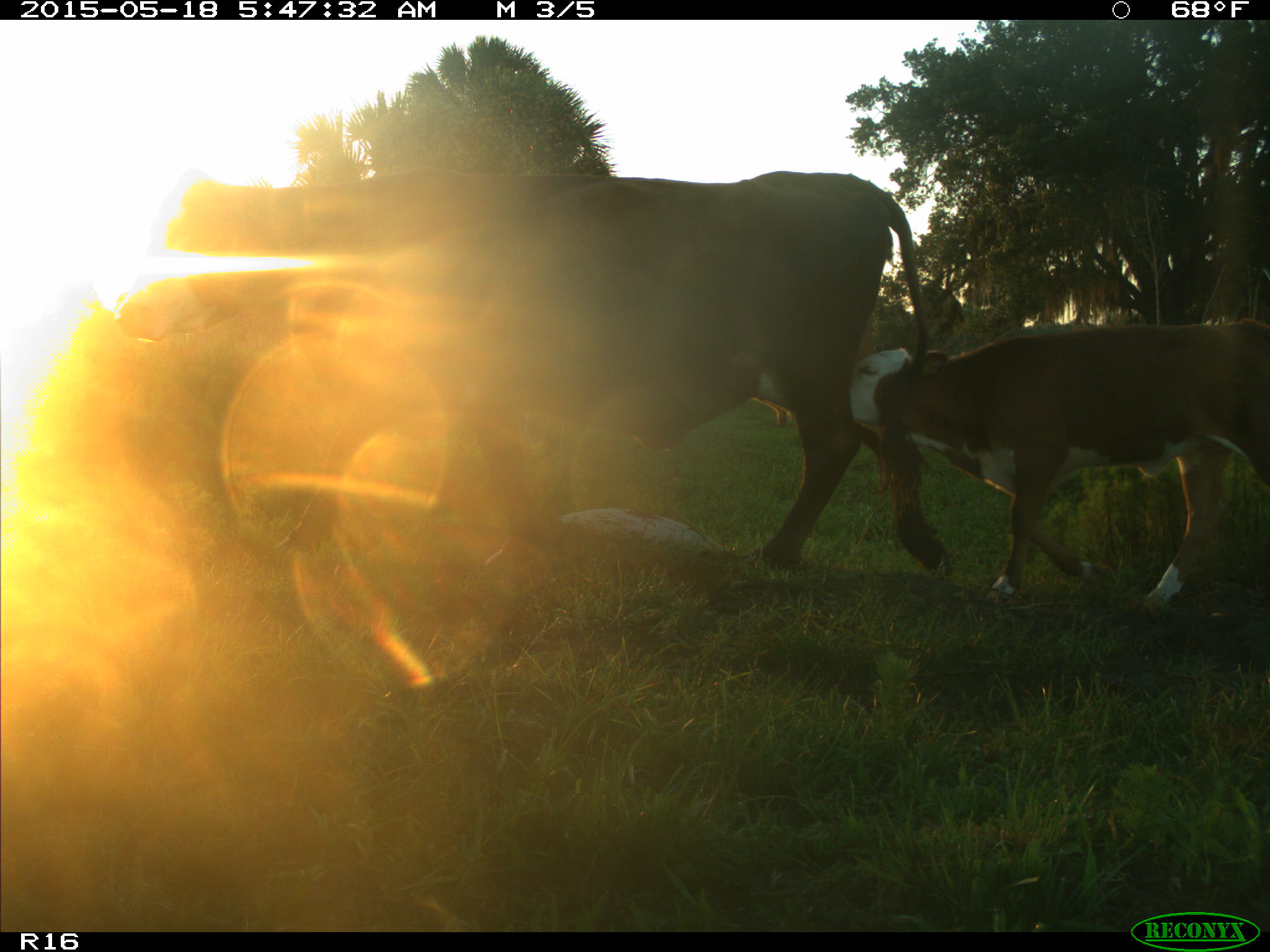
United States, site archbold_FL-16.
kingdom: Animalia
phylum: Chordata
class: Mammalia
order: Artiodactyla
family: Bovidae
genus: Bos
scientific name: Bos taurus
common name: domestic cow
Bos taurus (domestic cow).